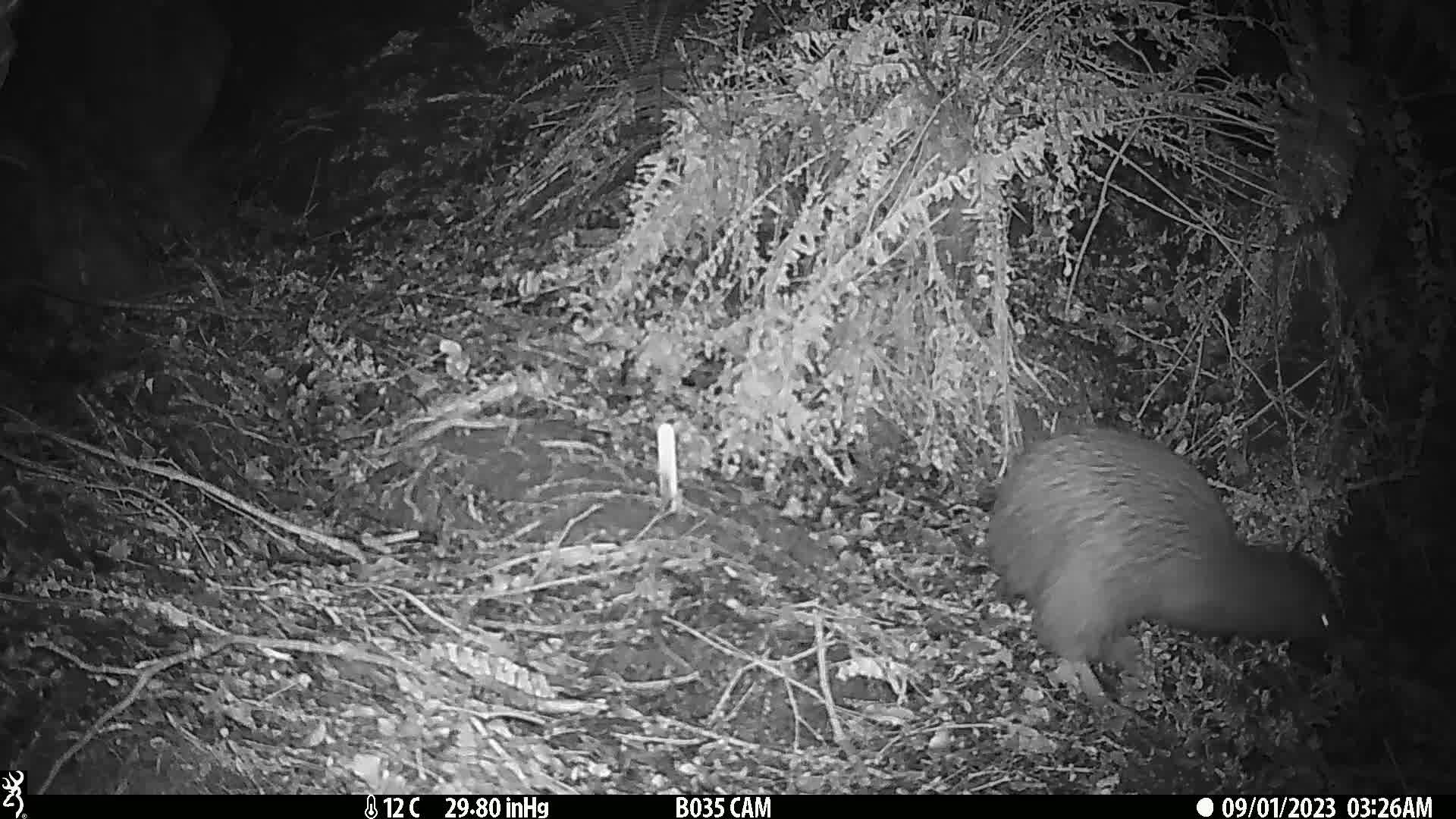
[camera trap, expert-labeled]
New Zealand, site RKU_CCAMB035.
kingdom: Animalia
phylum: Chordata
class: Aves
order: Apterygiformes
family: Apterygidae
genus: Apteryx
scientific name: Apteryx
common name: kiwi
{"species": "kiwi (Apteryx)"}